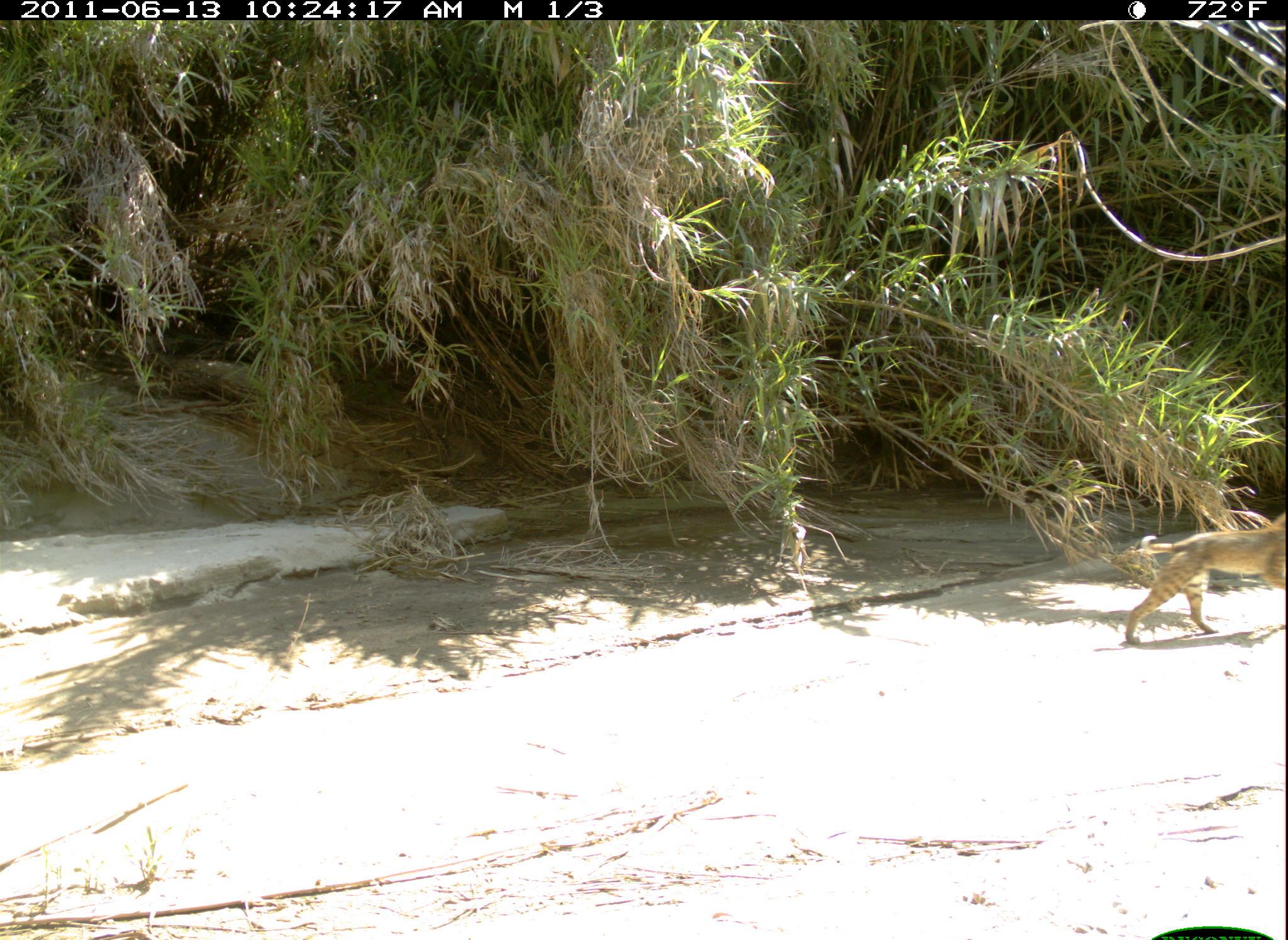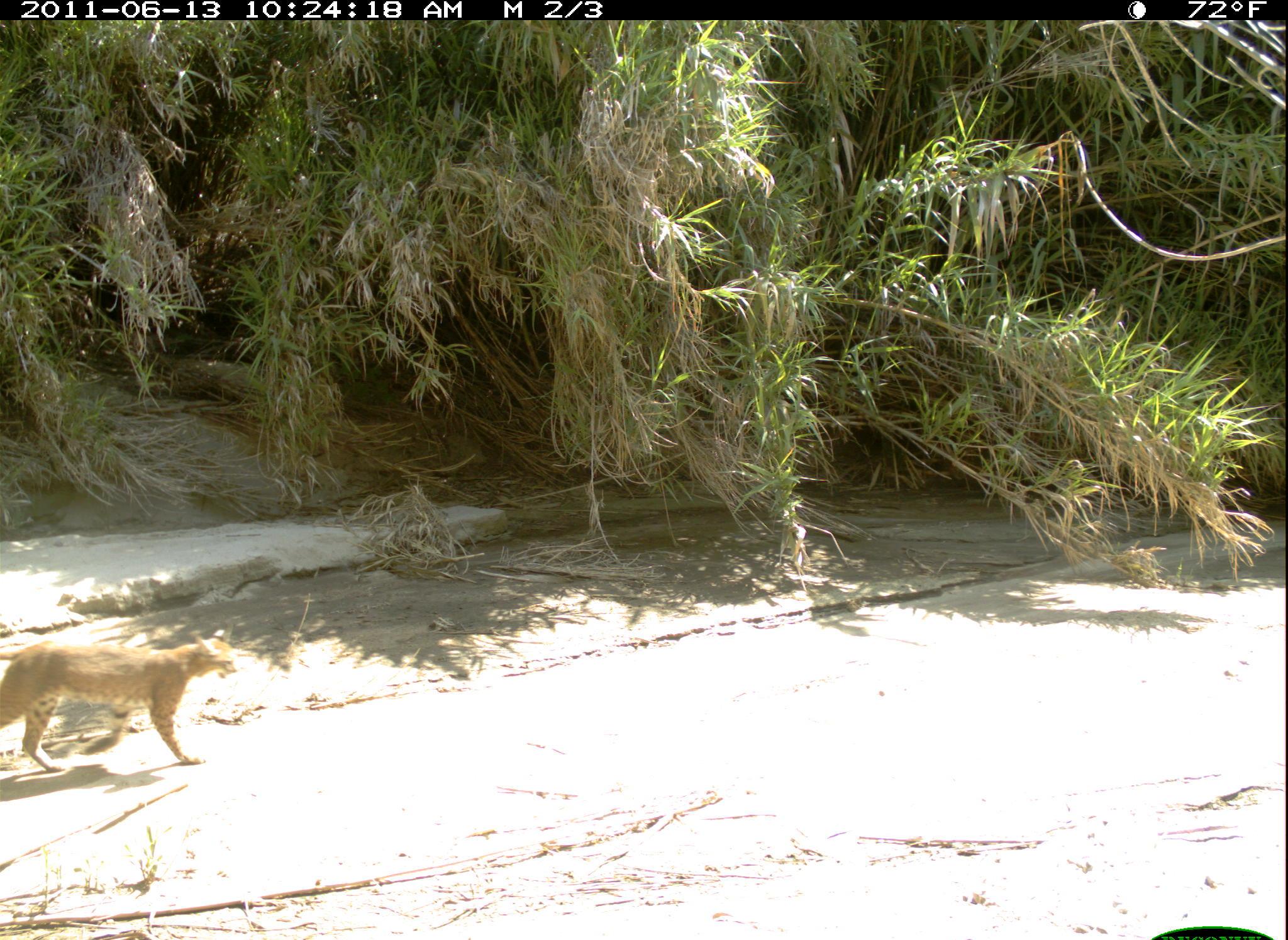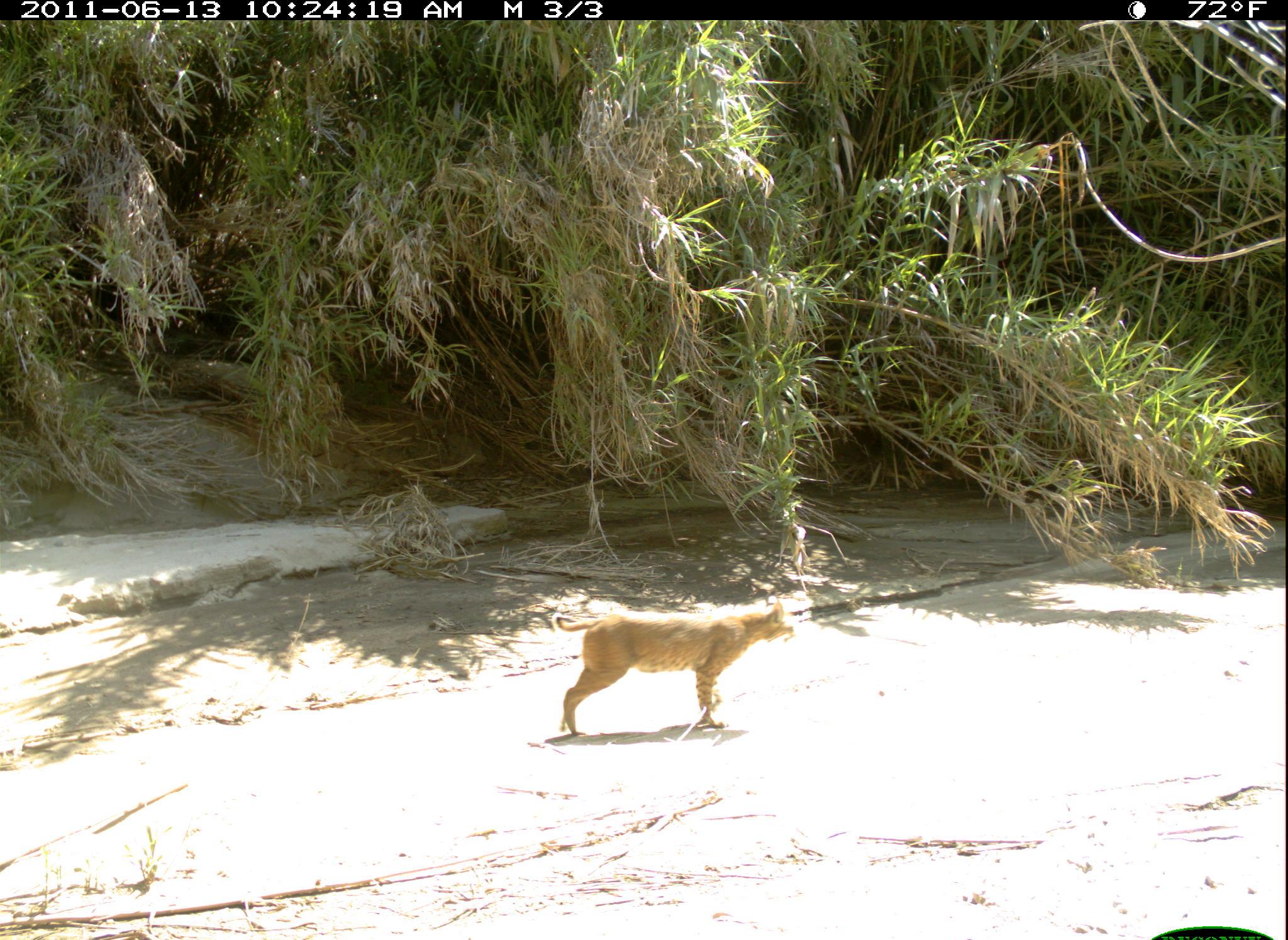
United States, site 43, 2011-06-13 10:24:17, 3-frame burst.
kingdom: Animalia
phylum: Chordata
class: Mammalia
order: Carnivora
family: Felidae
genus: Lynx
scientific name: Lynx rufus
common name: bobcat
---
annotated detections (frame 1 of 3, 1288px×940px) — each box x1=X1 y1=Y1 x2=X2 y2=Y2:
bobcat: x1=1119 y1=480 x2=1282 y2=646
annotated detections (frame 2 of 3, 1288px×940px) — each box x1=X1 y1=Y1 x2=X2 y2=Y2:
bobcat: x1=2 y1=620 x2=243 y2=786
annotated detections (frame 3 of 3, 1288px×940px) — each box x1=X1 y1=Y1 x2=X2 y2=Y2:
bobcat: x1=541 y1=575 x2=808 y2=752